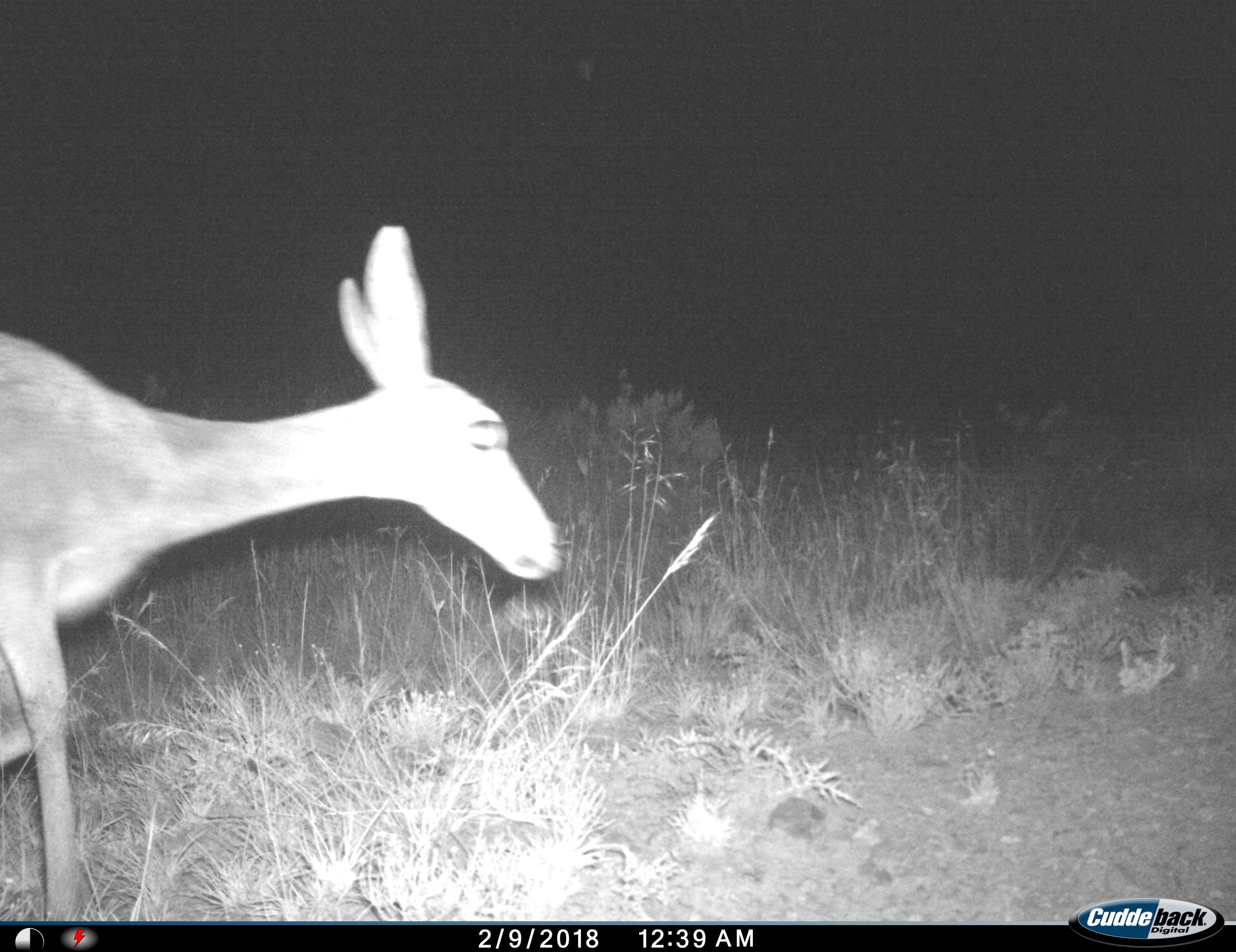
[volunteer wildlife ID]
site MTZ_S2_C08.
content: unidentified animal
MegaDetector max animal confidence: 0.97